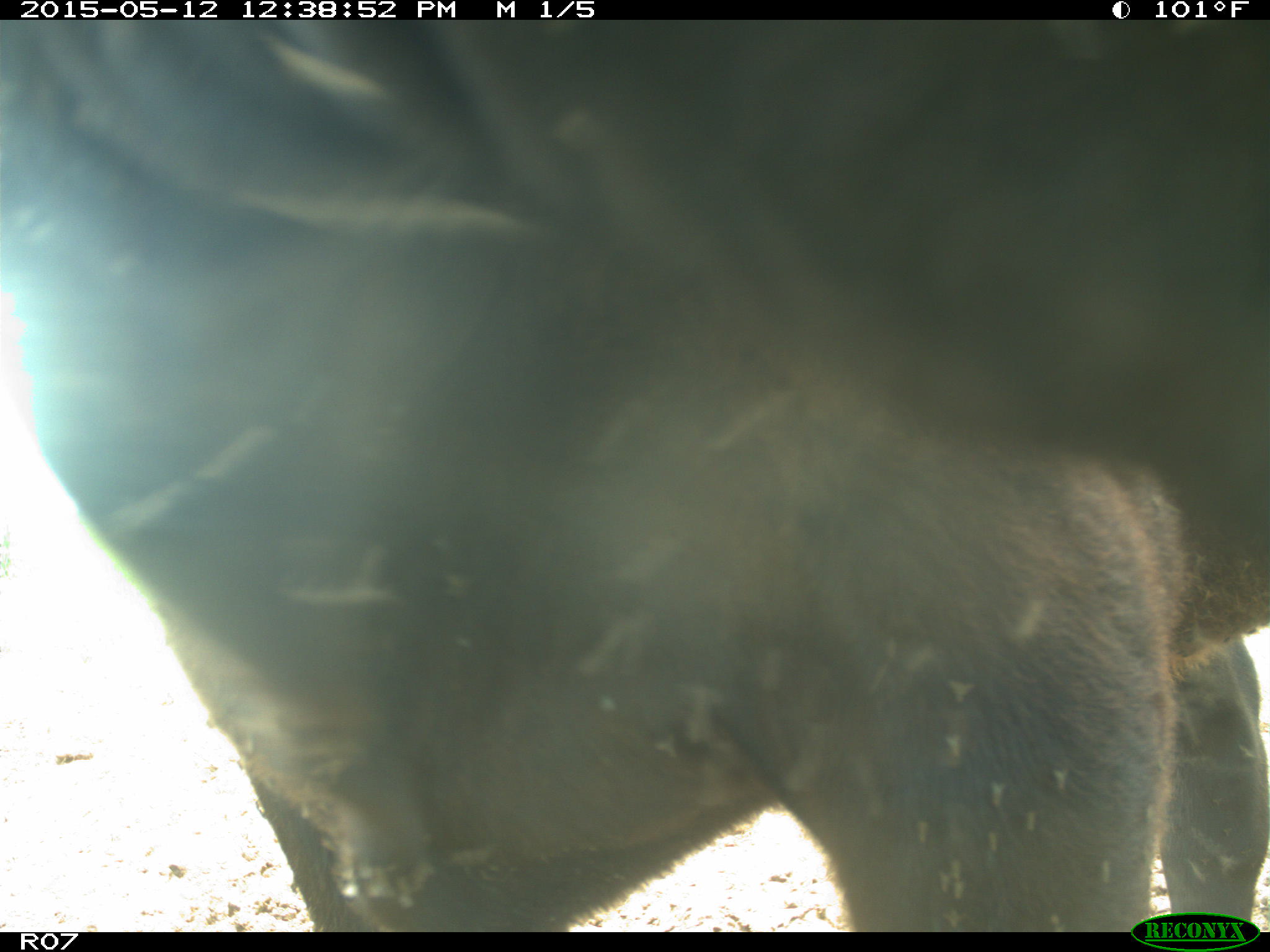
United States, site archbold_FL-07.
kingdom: Animalia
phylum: Chordata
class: Mammalia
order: Artiodactyla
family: Bovidae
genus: Bos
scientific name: Bos taurus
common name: domestic cow